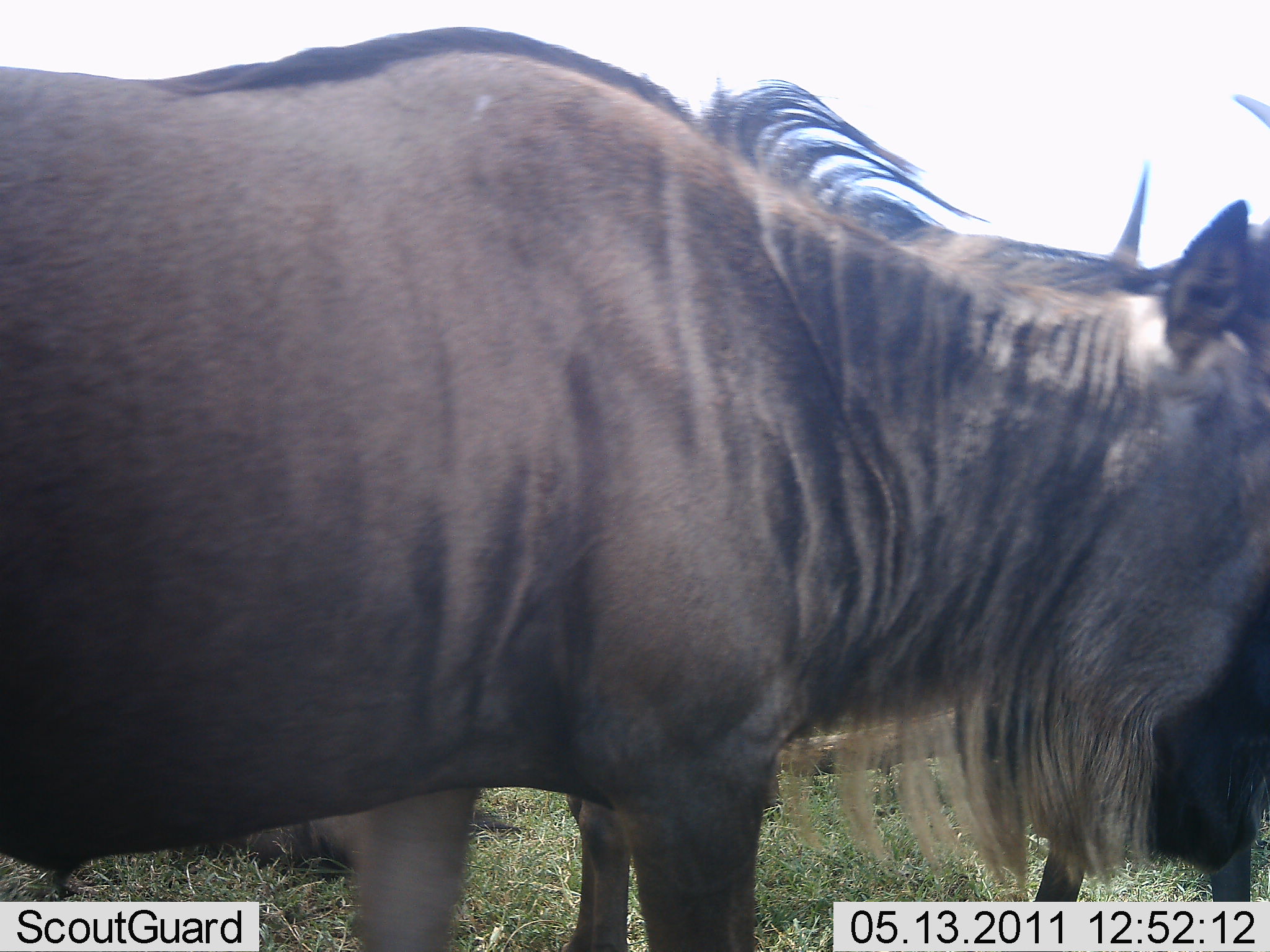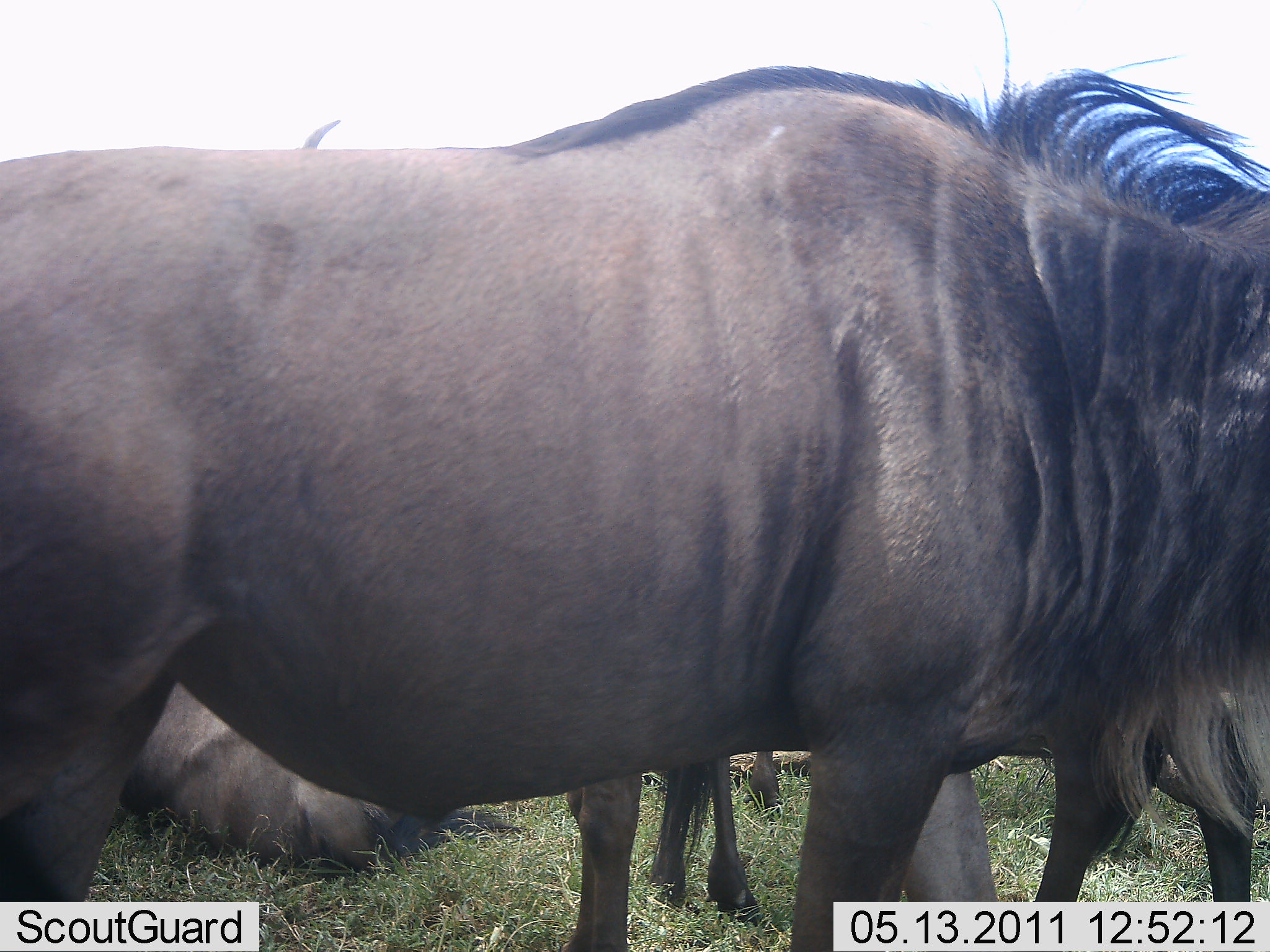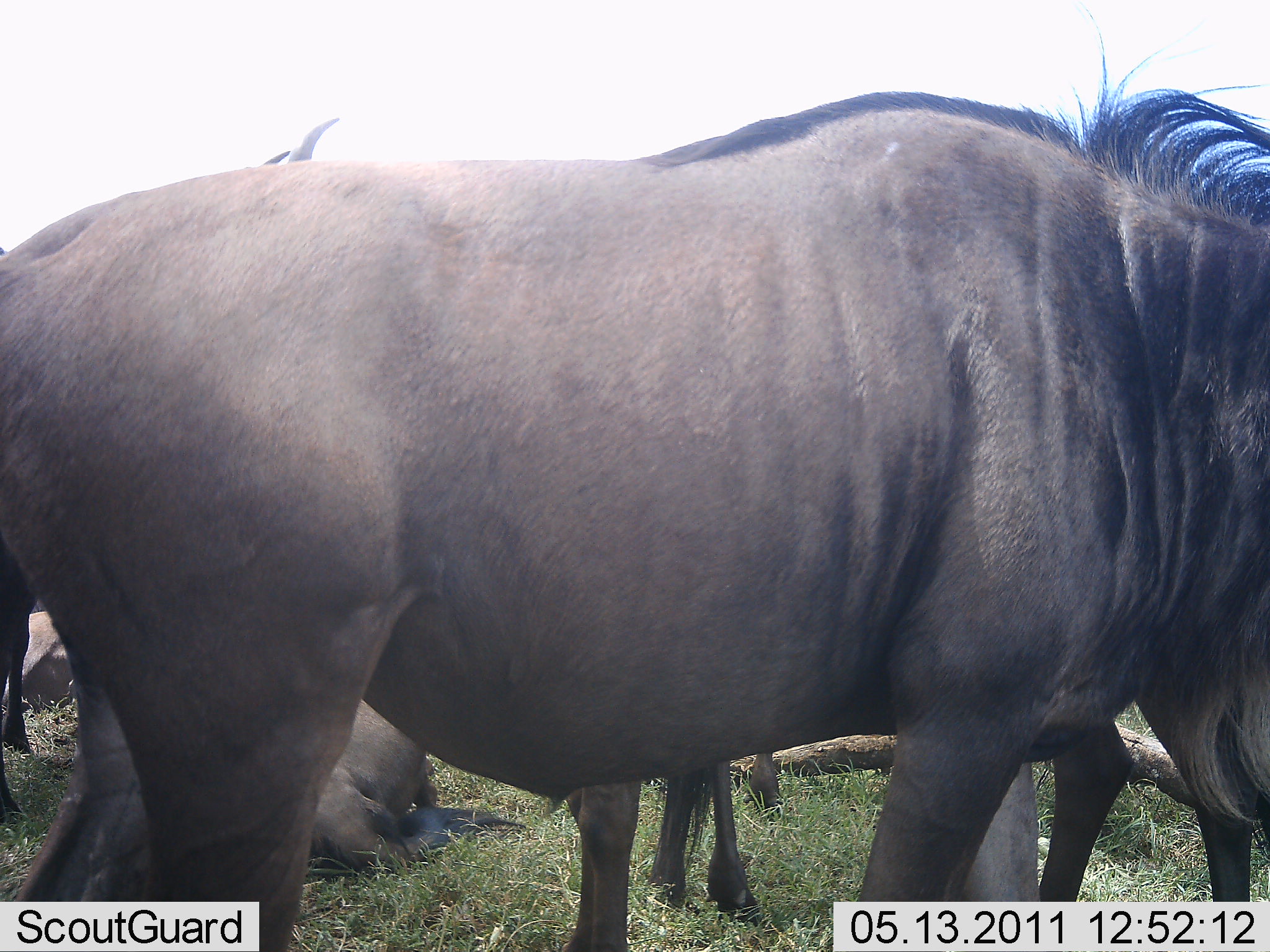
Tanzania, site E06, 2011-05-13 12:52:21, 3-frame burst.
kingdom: Animalia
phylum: Chordata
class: Mammalia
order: Artiodactyla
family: Bovidae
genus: Connochaetes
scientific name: Connochaetes taurinus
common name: blue wildebeest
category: wildebeest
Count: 2.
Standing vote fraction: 57%.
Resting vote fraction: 43%.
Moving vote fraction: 64%.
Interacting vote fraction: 0%.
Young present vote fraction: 0%.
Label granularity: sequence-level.